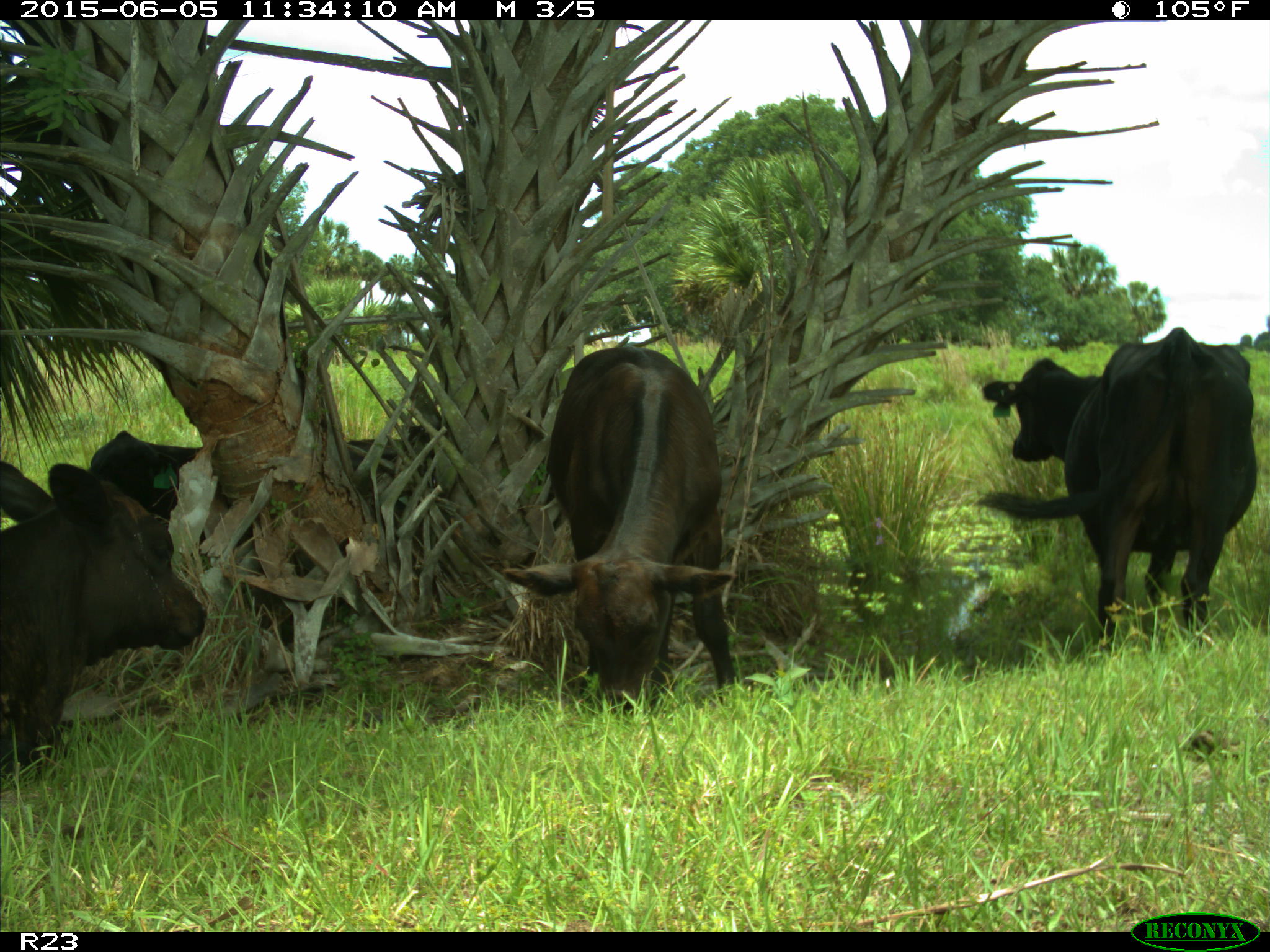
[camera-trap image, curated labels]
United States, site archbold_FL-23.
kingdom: Animalia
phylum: Chordata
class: Mammalia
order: Artiodactyla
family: Bovidae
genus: Bos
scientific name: Bos taurus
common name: domestic cow